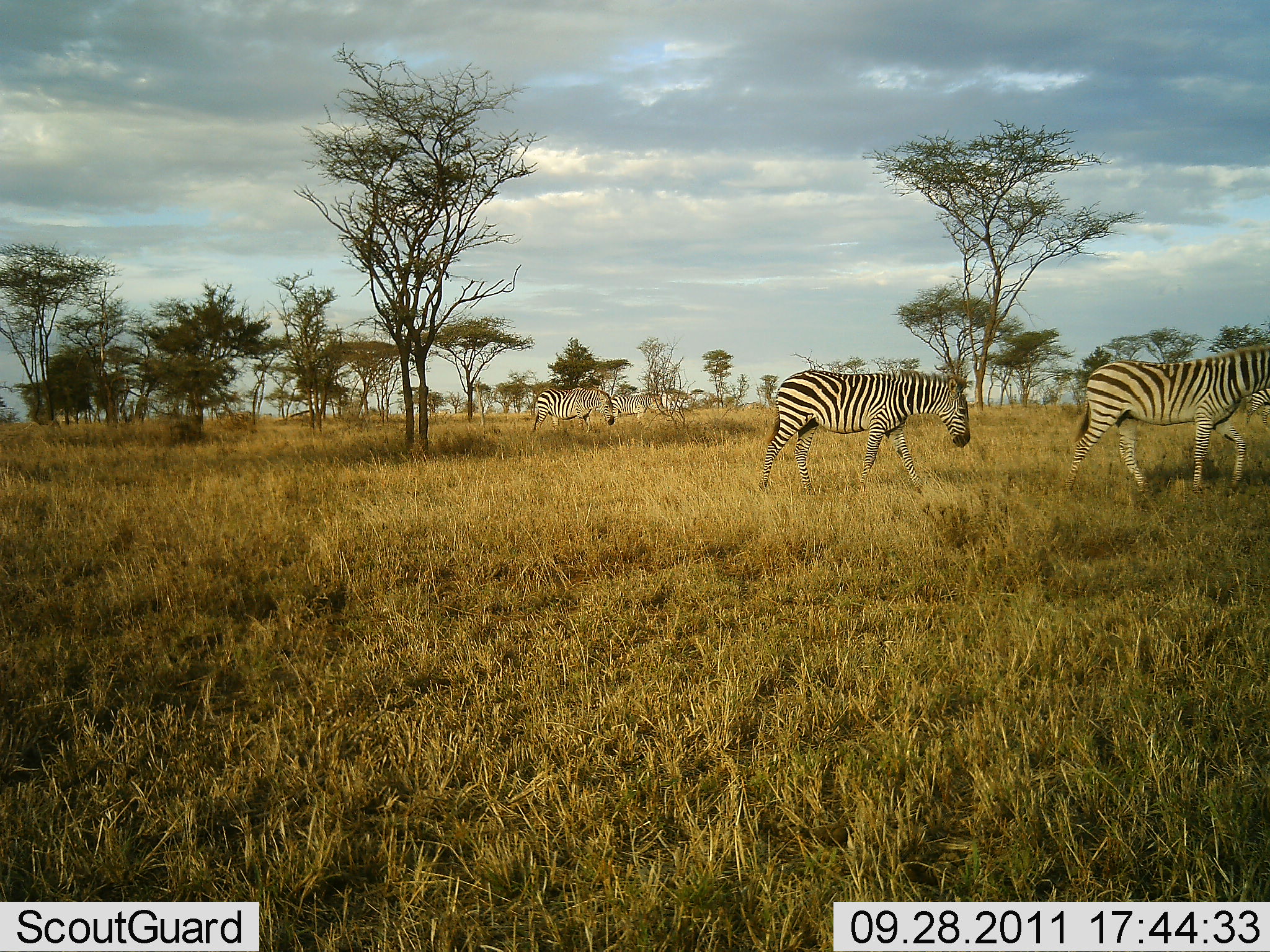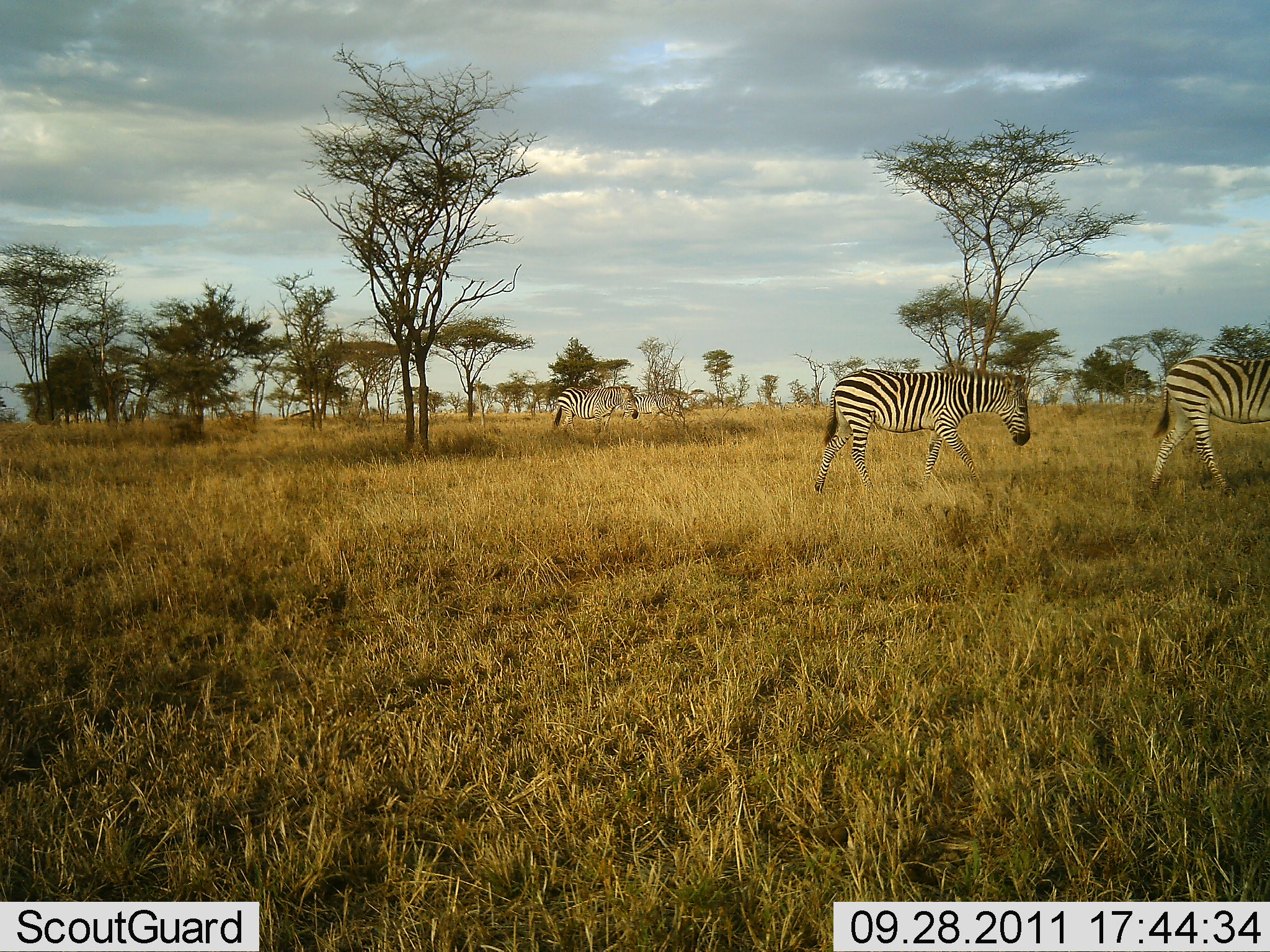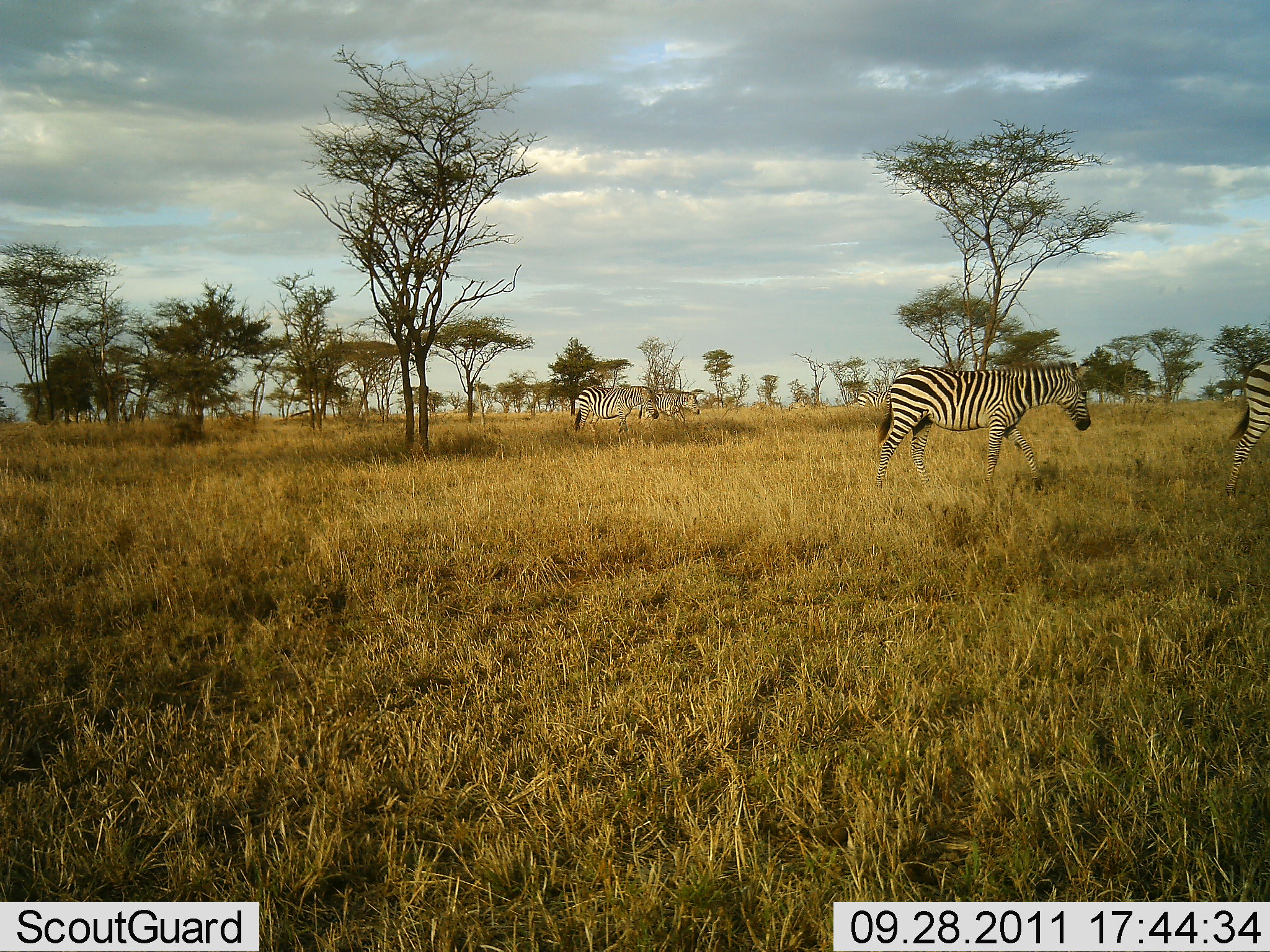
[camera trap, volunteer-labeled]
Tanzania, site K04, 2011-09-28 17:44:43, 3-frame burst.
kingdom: Animalia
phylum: Chordata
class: Mammalia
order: Perissodactyla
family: Equidae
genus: Equus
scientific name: Equus quagga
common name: plains zebra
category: zebra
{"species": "zebra (plains zebra) (Equus quagga)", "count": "4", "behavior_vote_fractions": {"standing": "7%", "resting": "0%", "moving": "100%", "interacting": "0%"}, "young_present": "0%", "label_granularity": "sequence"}